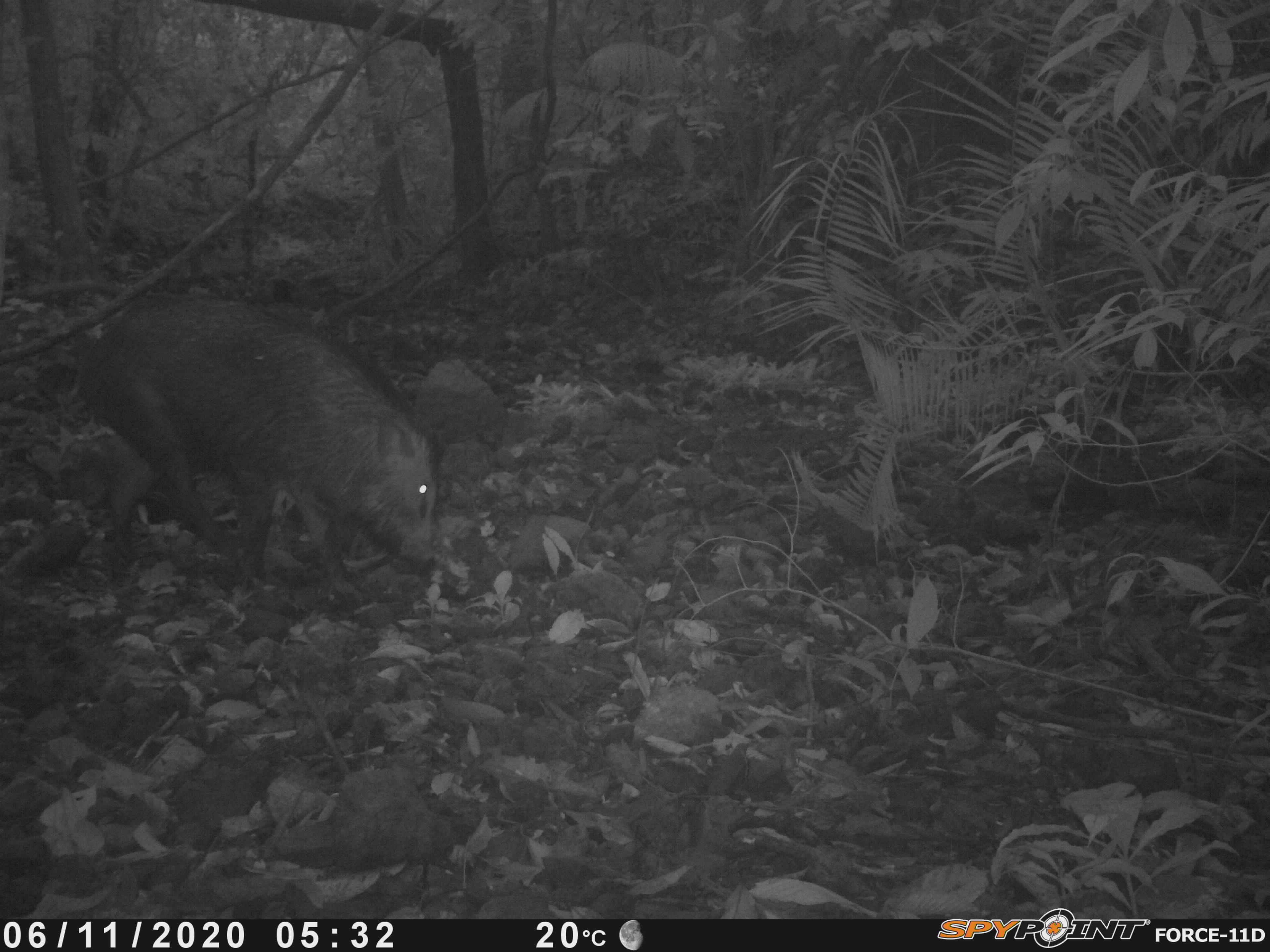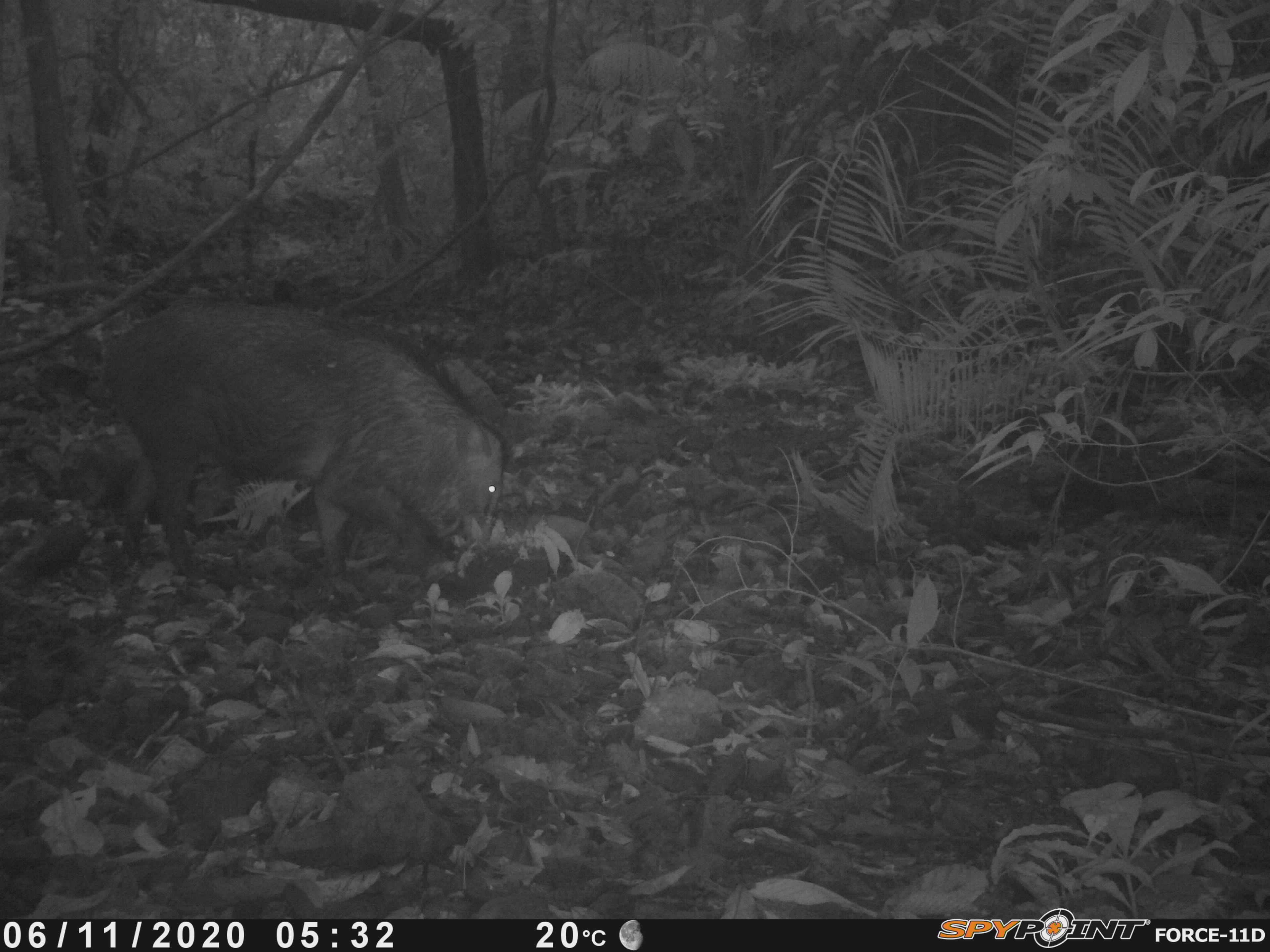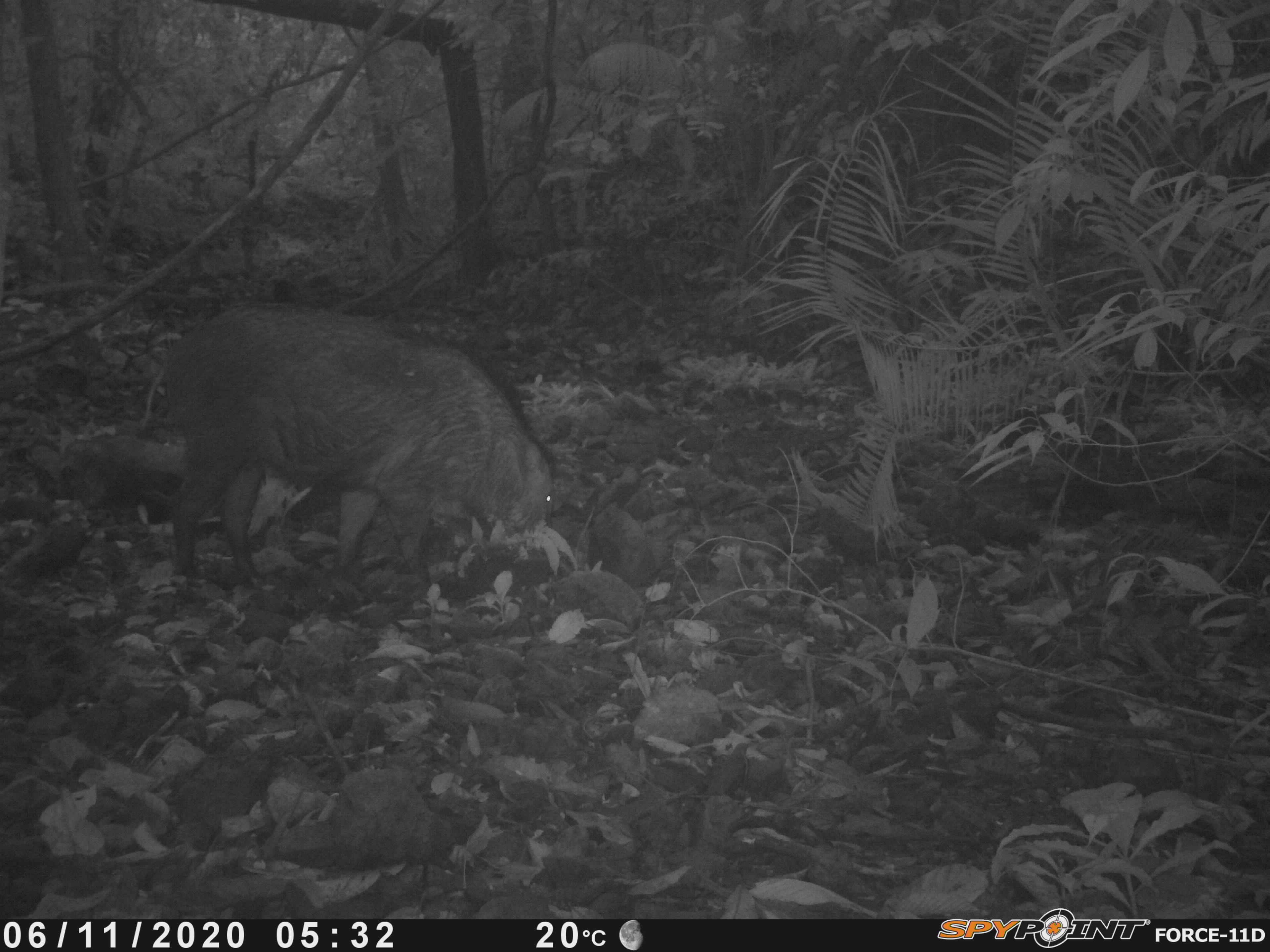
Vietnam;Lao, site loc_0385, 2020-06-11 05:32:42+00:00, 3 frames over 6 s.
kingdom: Animalia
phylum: Chordata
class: Mammalia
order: Artiodactyla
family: Suidae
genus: Sus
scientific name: Sus scrofa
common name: eurasian wild pig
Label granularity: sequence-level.